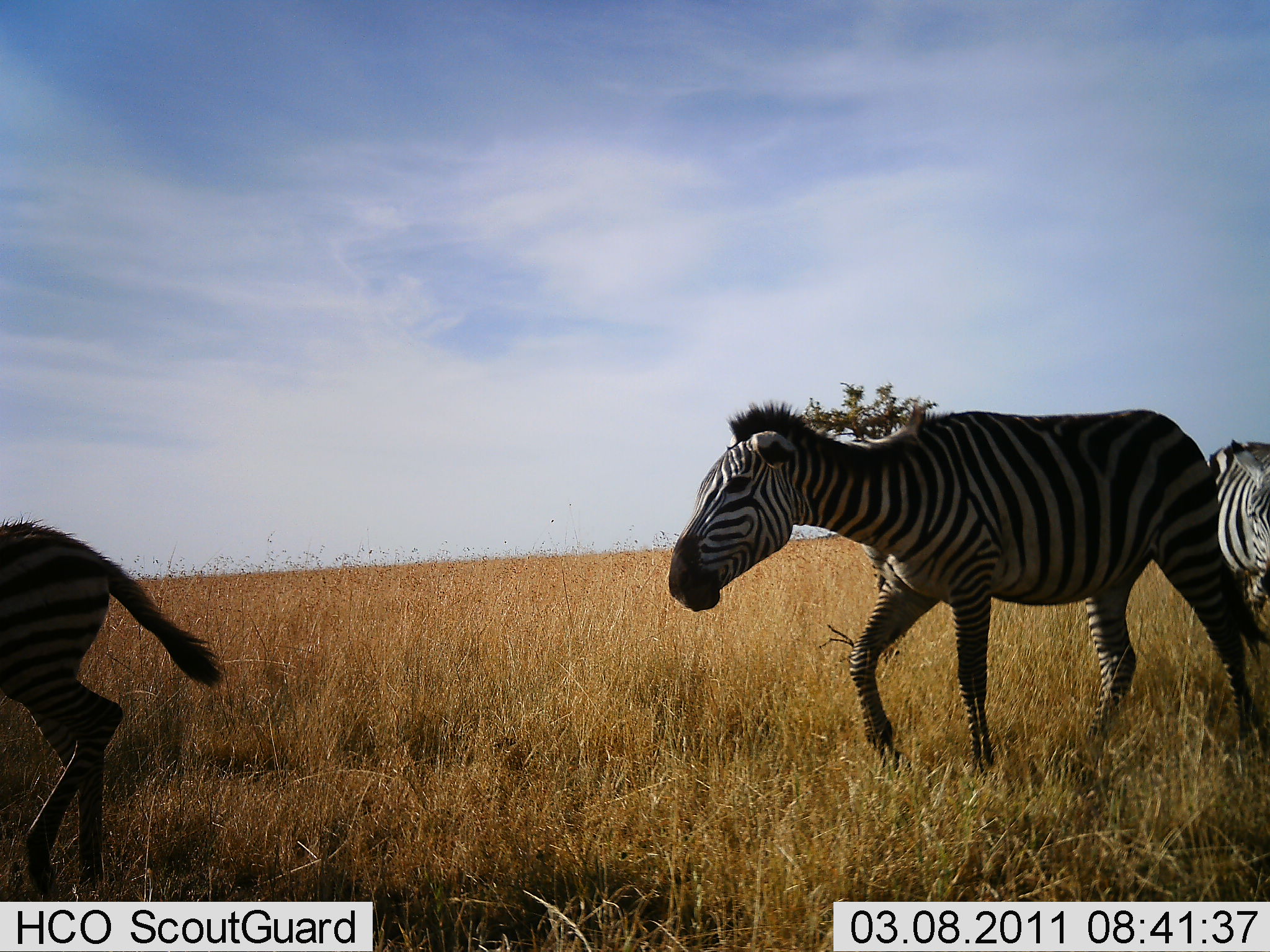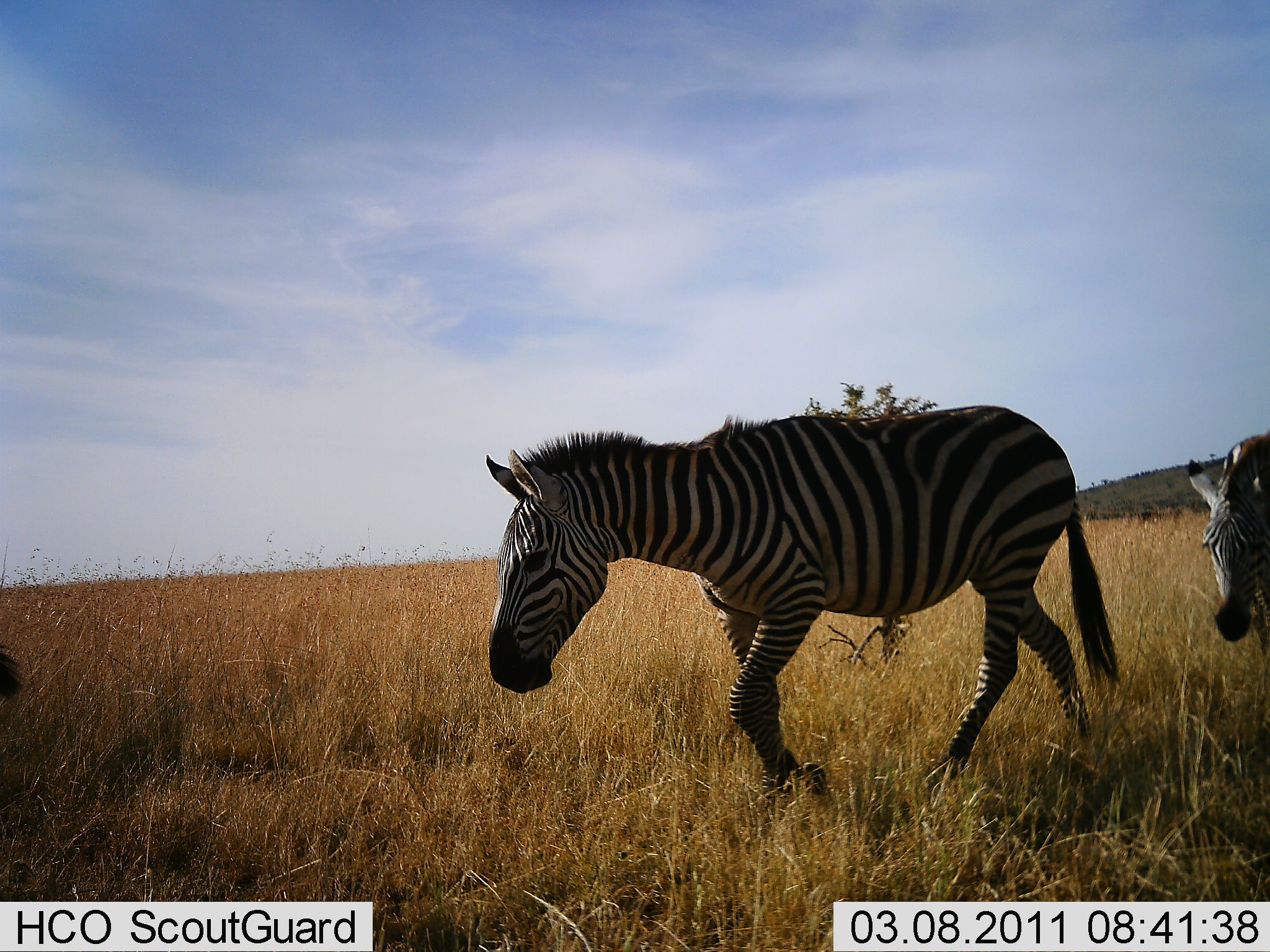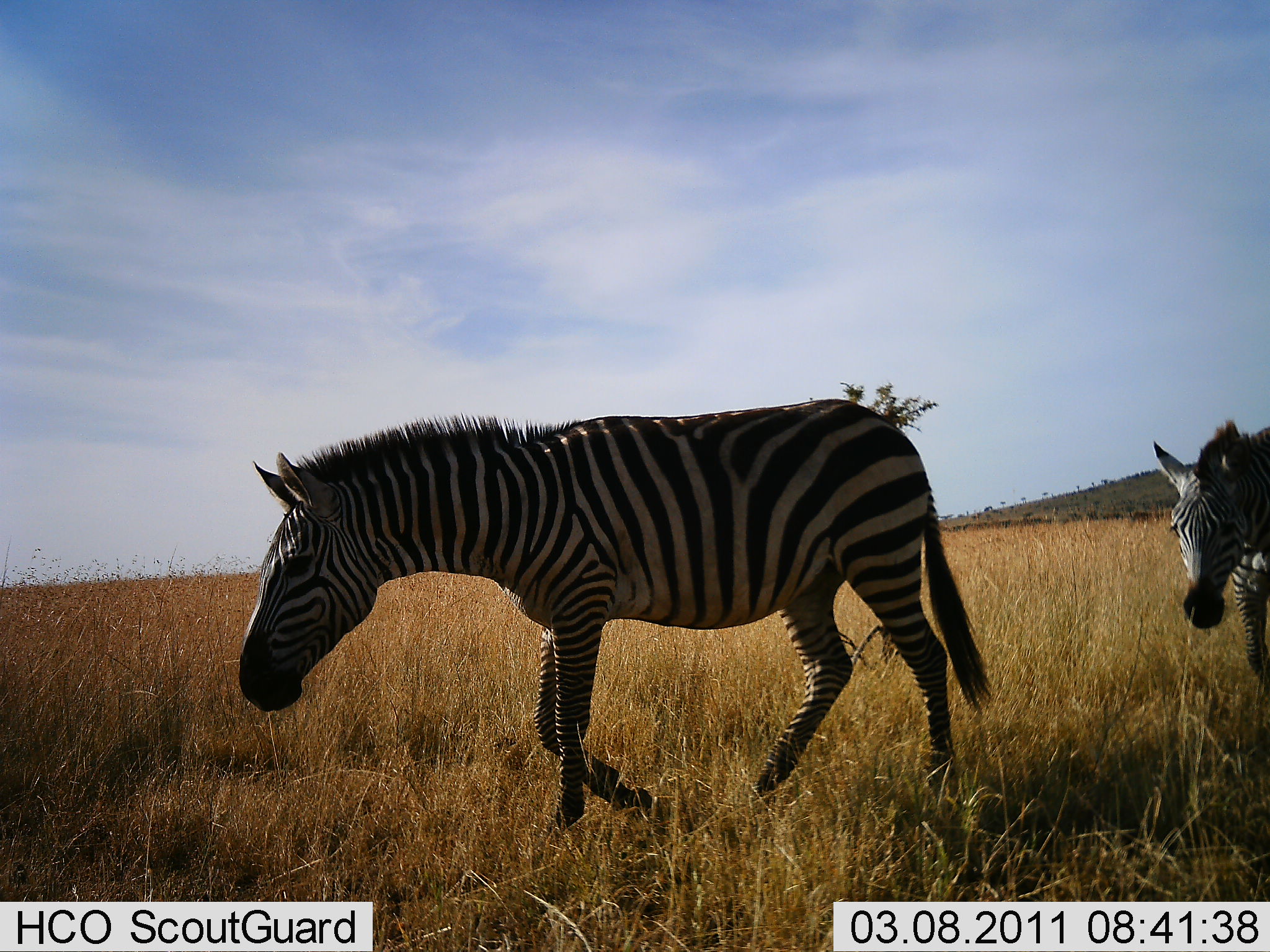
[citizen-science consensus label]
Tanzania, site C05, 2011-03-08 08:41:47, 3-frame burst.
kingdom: Animalia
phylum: Chordata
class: Mammalia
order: Perissodactyla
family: Equidae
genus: Equus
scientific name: Equus quagga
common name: plains zebra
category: zebra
Zebra (plains zebra) (Equus quagga), count 3. Behavior (volunteer vote fractions): standing 0%, resting 0%, moving 100%, interacting 0%. Young present (vote fraction): 31%. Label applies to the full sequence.